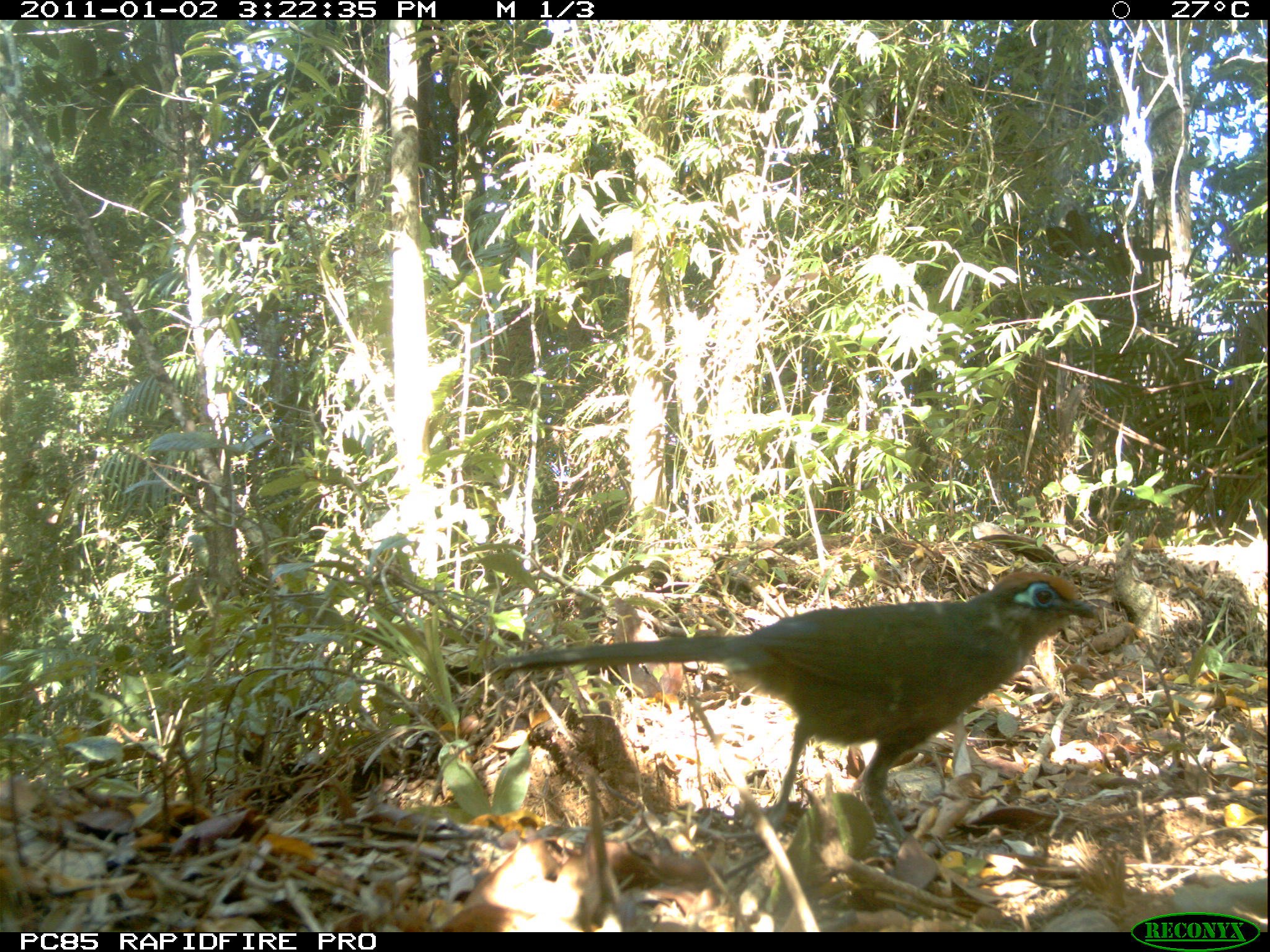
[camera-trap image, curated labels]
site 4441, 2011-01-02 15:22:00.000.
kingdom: Animalia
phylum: Chordata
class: Aves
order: Cuculiformes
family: Cuculidae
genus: Coua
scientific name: Coua ruficeps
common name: red-capped coua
Coua ruficeps (red-capped coua), count 1.